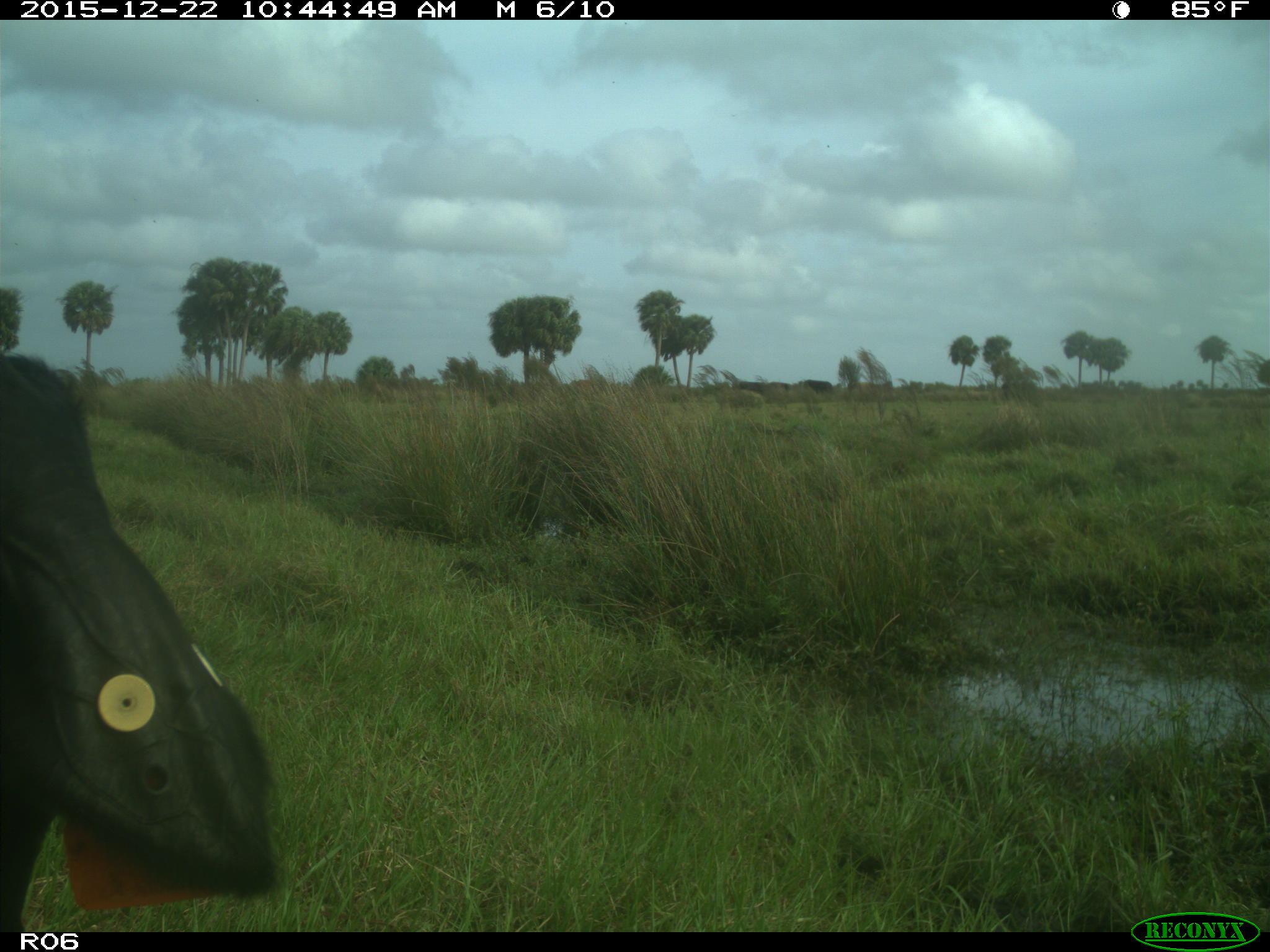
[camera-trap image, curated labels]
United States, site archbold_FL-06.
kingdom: Animalia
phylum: Chordata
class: Mammalia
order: Artiodactyla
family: Bovidae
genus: Bos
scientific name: Bos taurus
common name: domestic cow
Bos taurus (domestic cow).